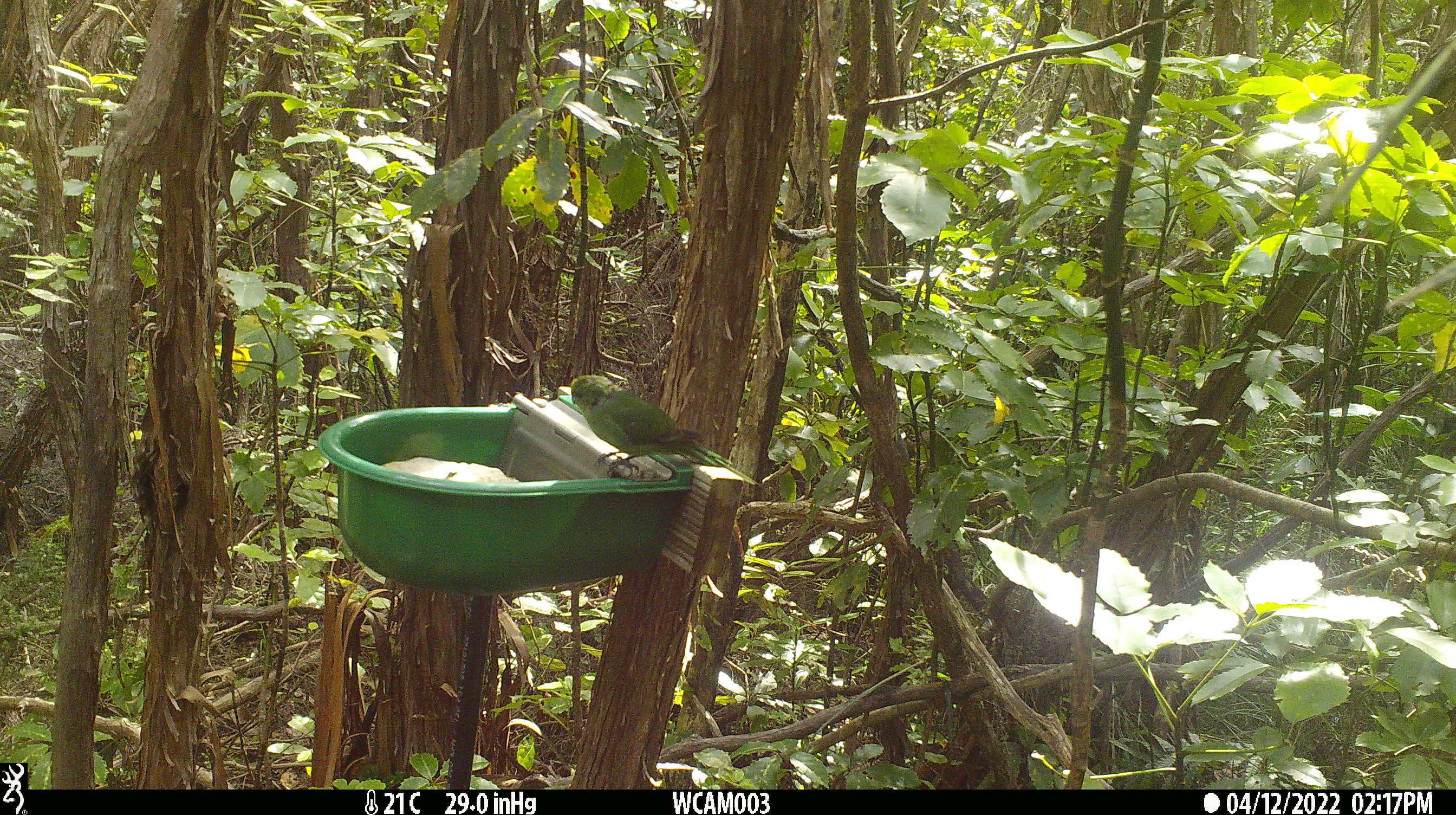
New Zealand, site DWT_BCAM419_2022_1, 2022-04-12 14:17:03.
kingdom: Animalia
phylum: Chordata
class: Aves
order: Psittaciformes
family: Psittaculidae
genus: Cyanoramphus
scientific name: Cyanoramphus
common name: parakeet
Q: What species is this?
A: Parakeet (Cyanoramphus).